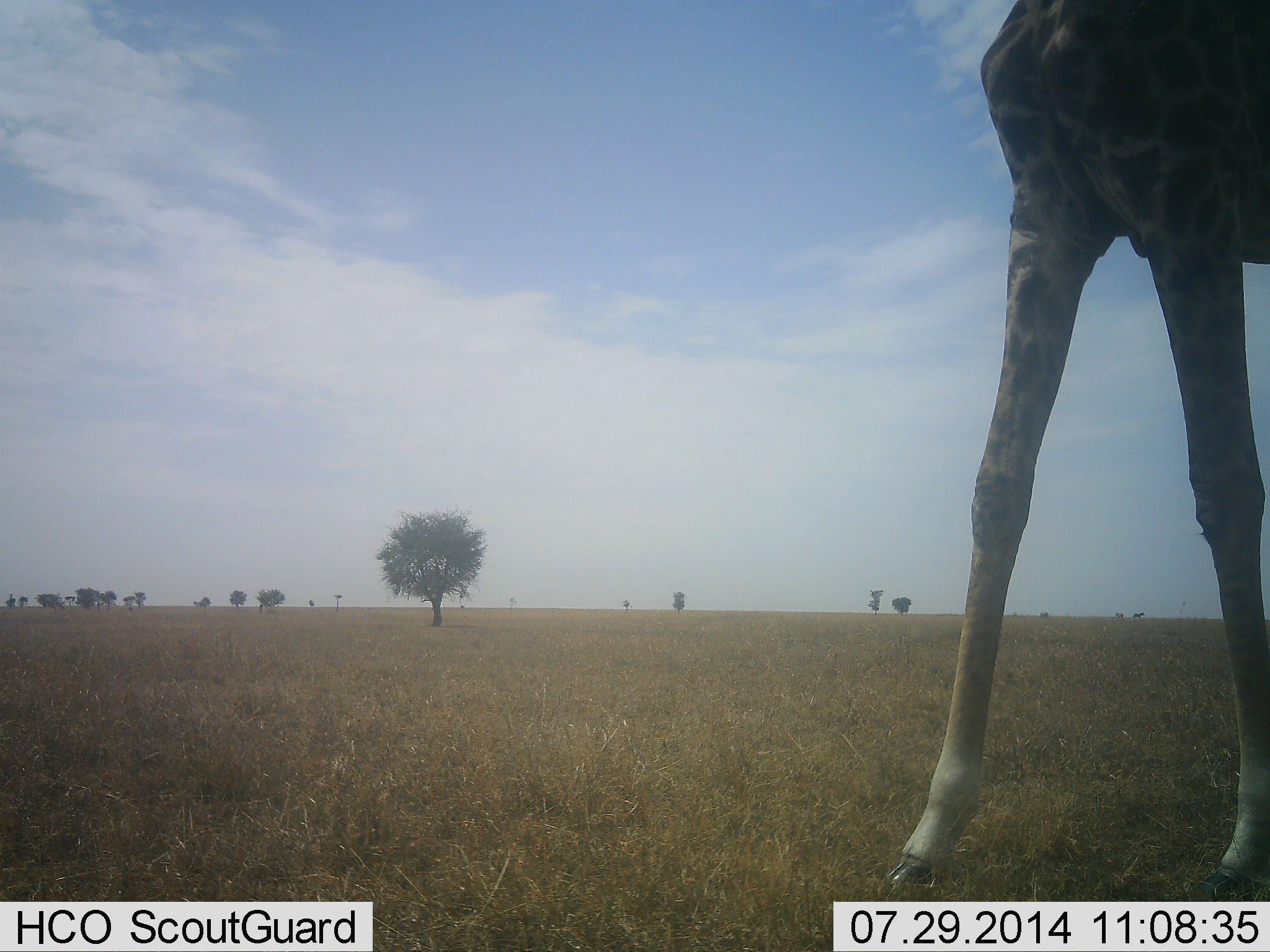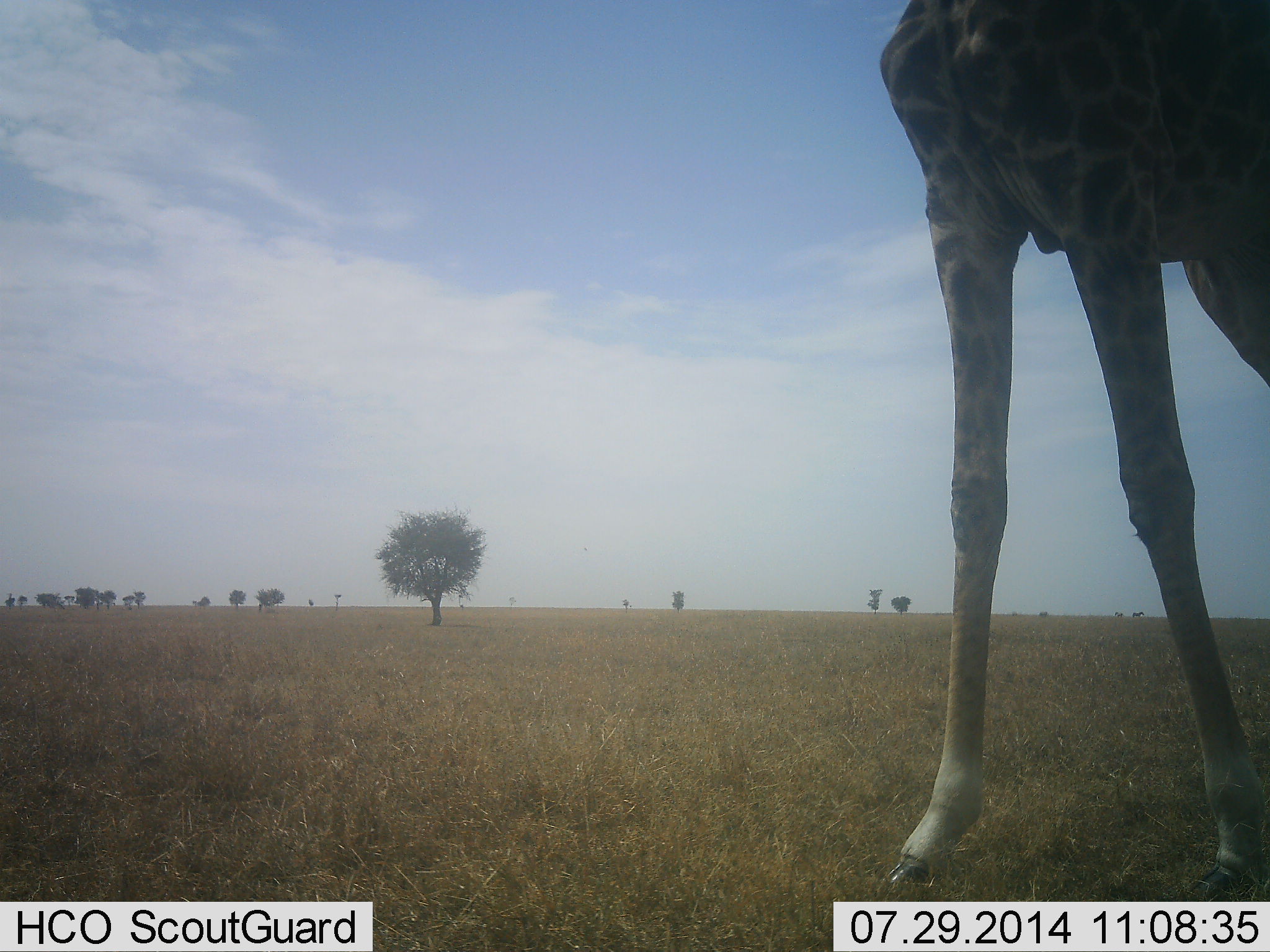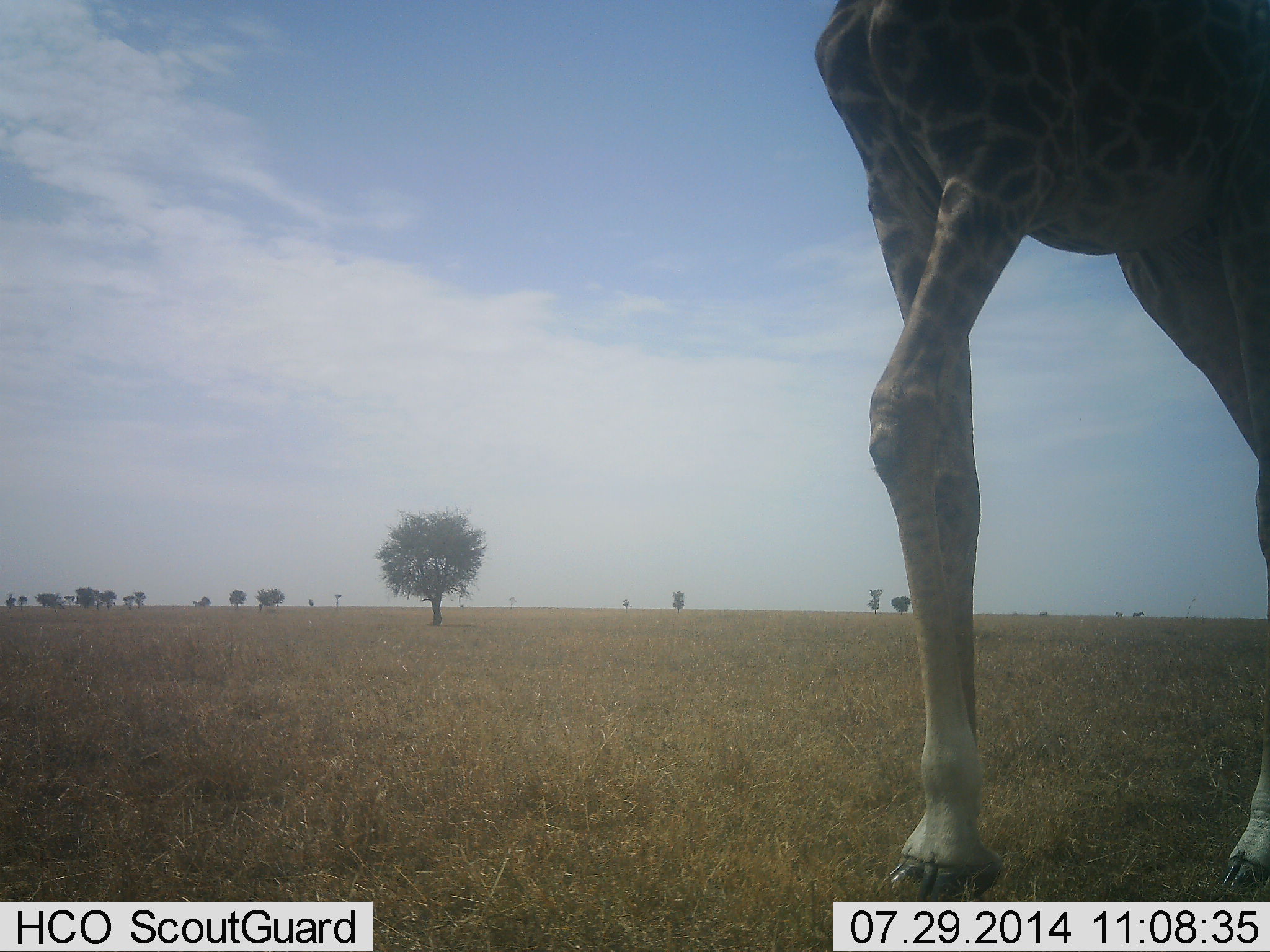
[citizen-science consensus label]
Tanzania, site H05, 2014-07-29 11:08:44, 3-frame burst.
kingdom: Animalia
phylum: Chordata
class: Mammalia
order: Artiodactyla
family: Giraffidae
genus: Giraffa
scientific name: Giraffa camelopardalis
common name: giraffe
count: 1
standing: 10%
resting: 0%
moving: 90%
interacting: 0%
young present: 0%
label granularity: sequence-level